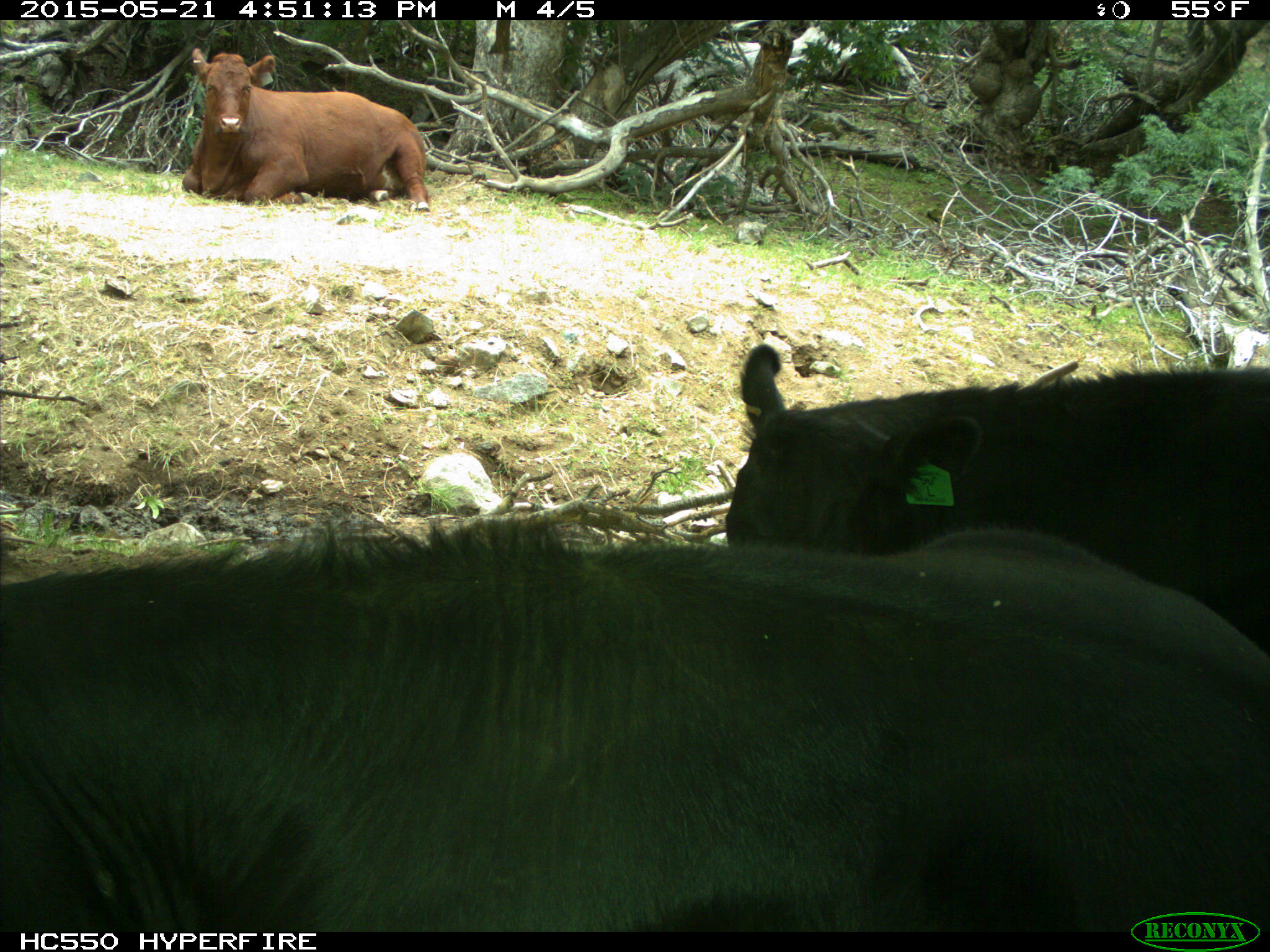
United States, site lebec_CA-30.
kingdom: Animalia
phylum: Chordata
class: Mammalia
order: Artiodactyla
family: Bovidae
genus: Bos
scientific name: Bos taurus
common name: domestic cow